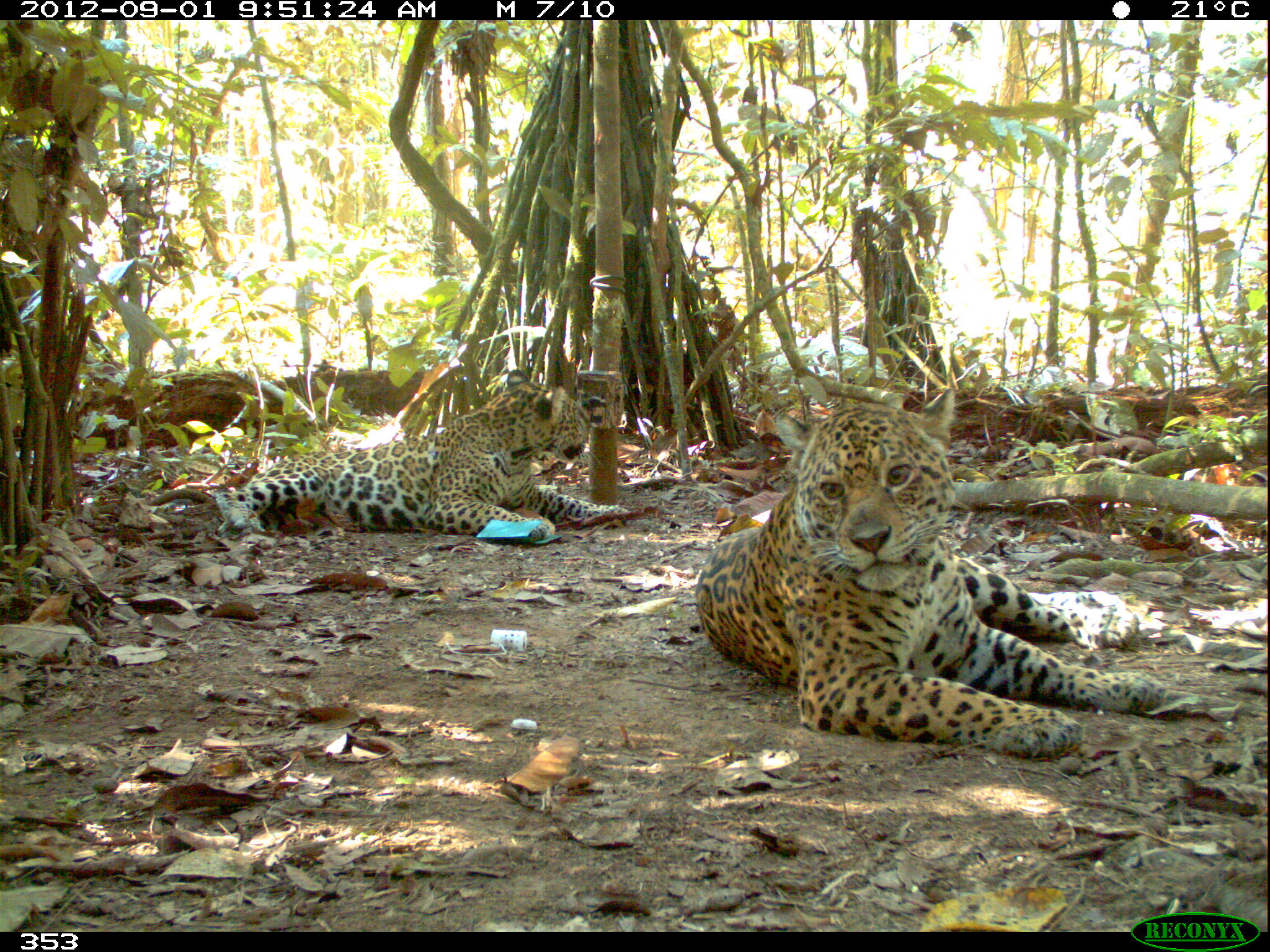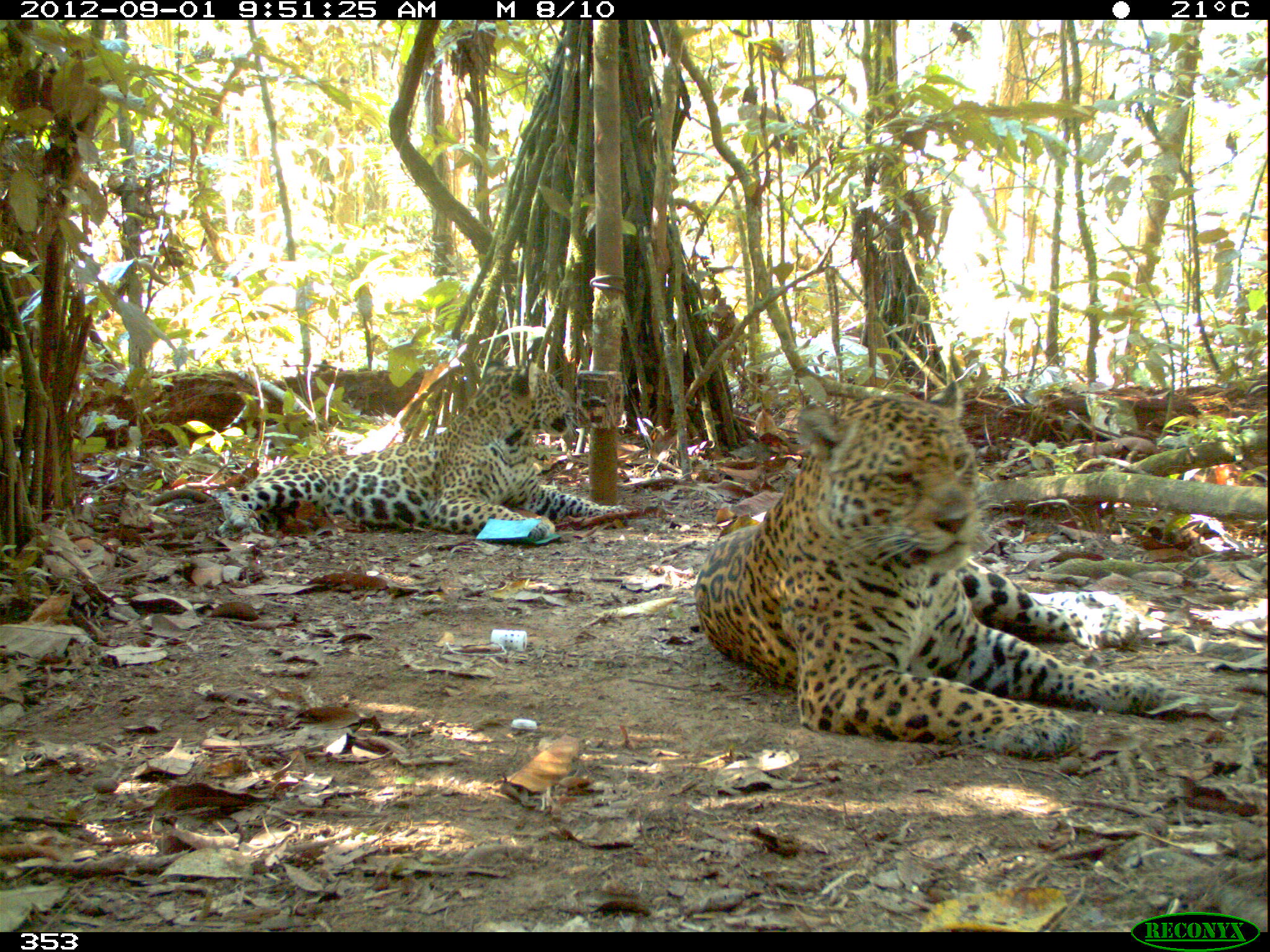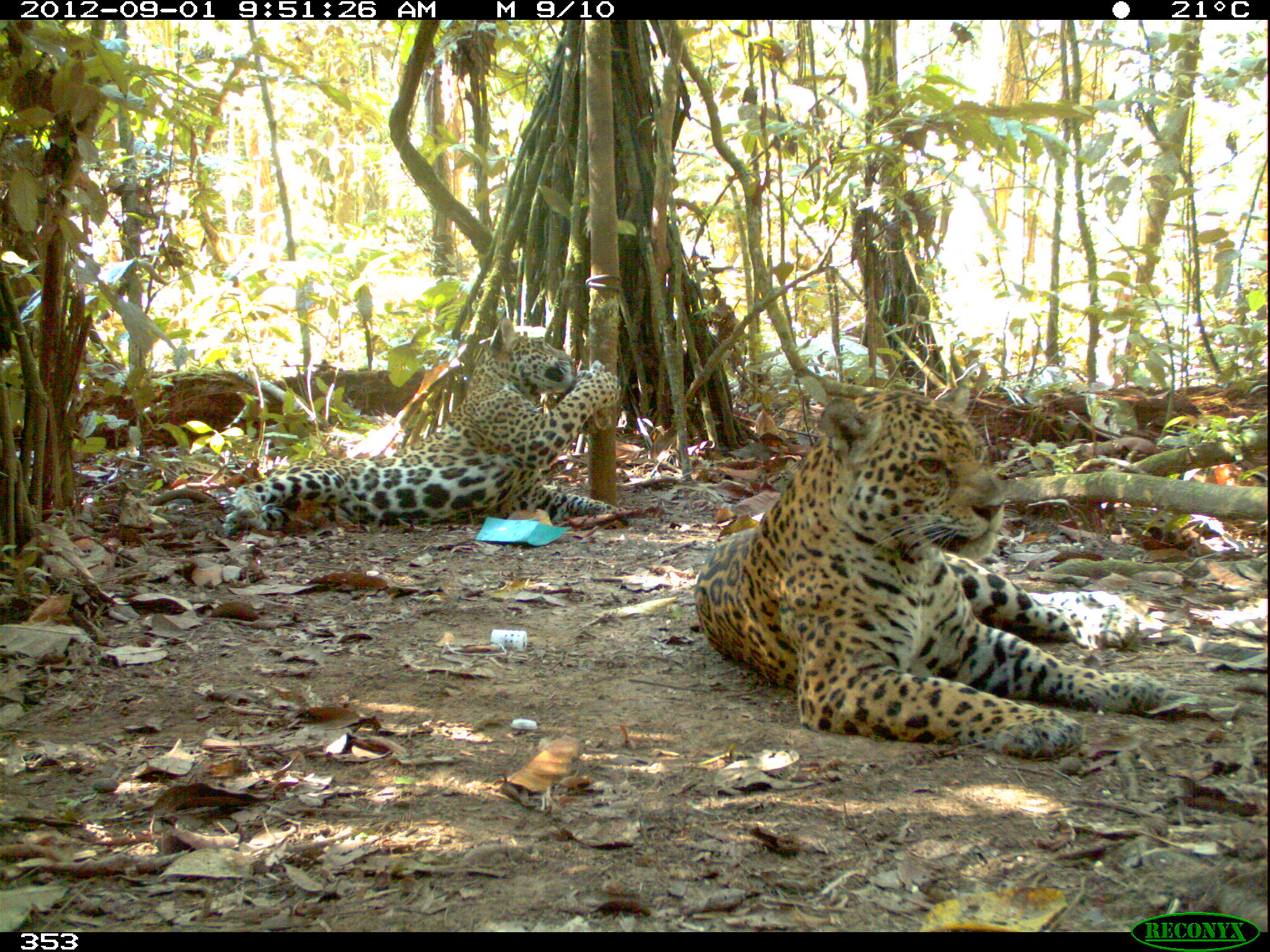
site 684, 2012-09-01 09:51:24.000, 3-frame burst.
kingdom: Animalia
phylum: Chordata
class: Mammalia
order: Carnivora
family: Felidae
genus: Panthera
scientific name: Panthera onca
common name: jaguar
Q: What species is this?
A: Panthera onca (jaguar).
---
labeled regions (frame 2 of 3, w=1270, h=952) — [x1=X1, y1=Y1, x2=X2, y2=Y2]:
panthera onca: [x1=694, y1=383, x2=1165, y2=756]; [x1=214, y1=359, x2=629, y2=543]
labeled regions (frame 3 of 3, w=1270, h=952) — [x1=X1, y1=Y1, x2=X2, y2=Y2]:
panthera onca: [x1=694, y1=385, x2=1165, y2=758]; [x1=225, y1=317, x2=620, y2=531]